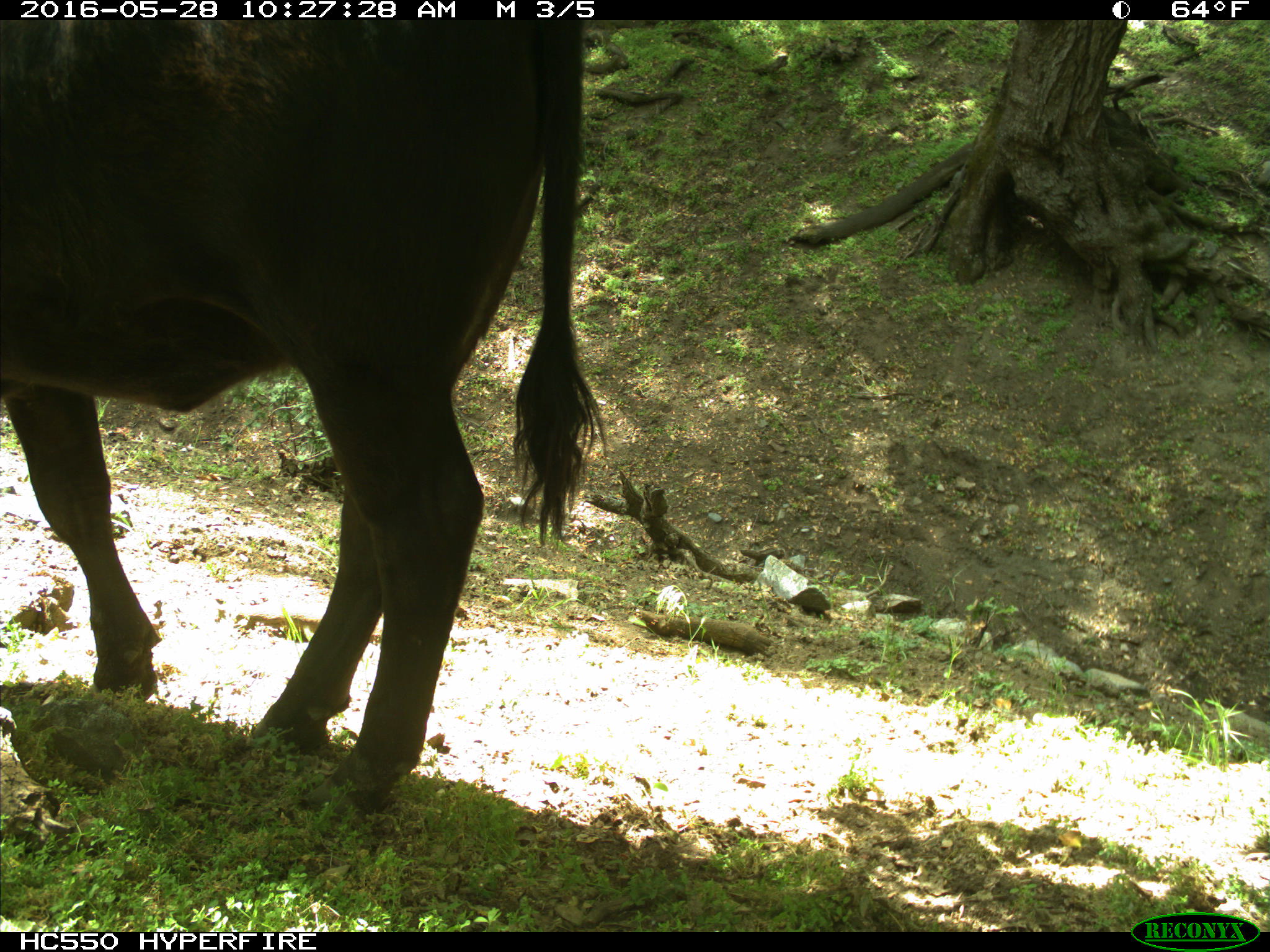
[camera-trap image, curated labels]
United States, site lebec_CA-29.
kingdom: Animalia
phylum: Chordata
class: Mammalia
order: Artiodactyla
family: Bovidae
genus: Bos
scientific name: Bos taurus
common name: domestic cow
Bos taurus (domestic cow).